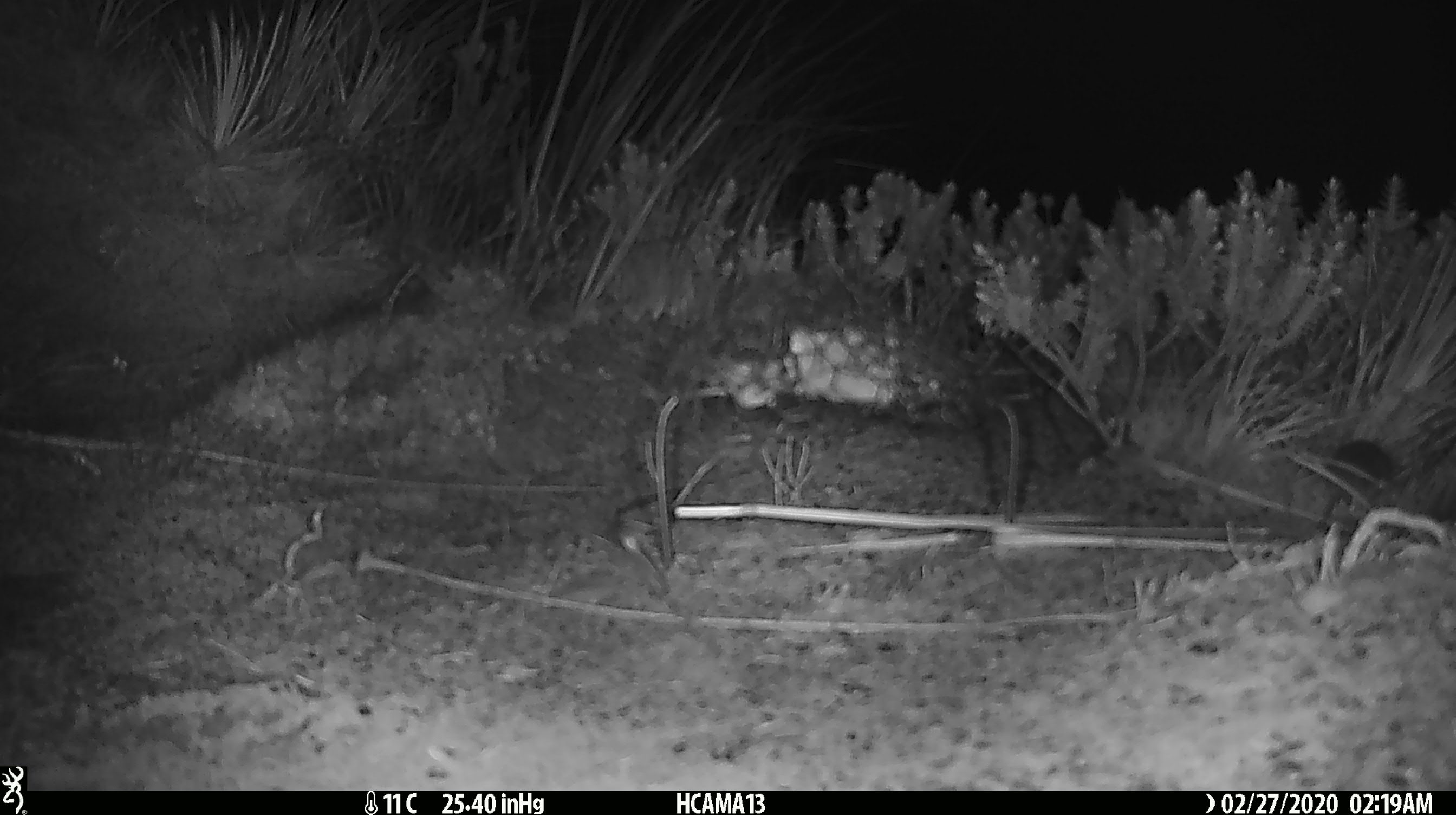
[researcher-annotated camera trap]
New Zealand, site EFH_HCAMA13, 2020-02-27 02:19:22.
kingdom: Animalia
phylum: Chordata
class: Mammalia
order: Rodentia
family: Muridae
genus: Mus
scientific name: Mus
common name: mouse